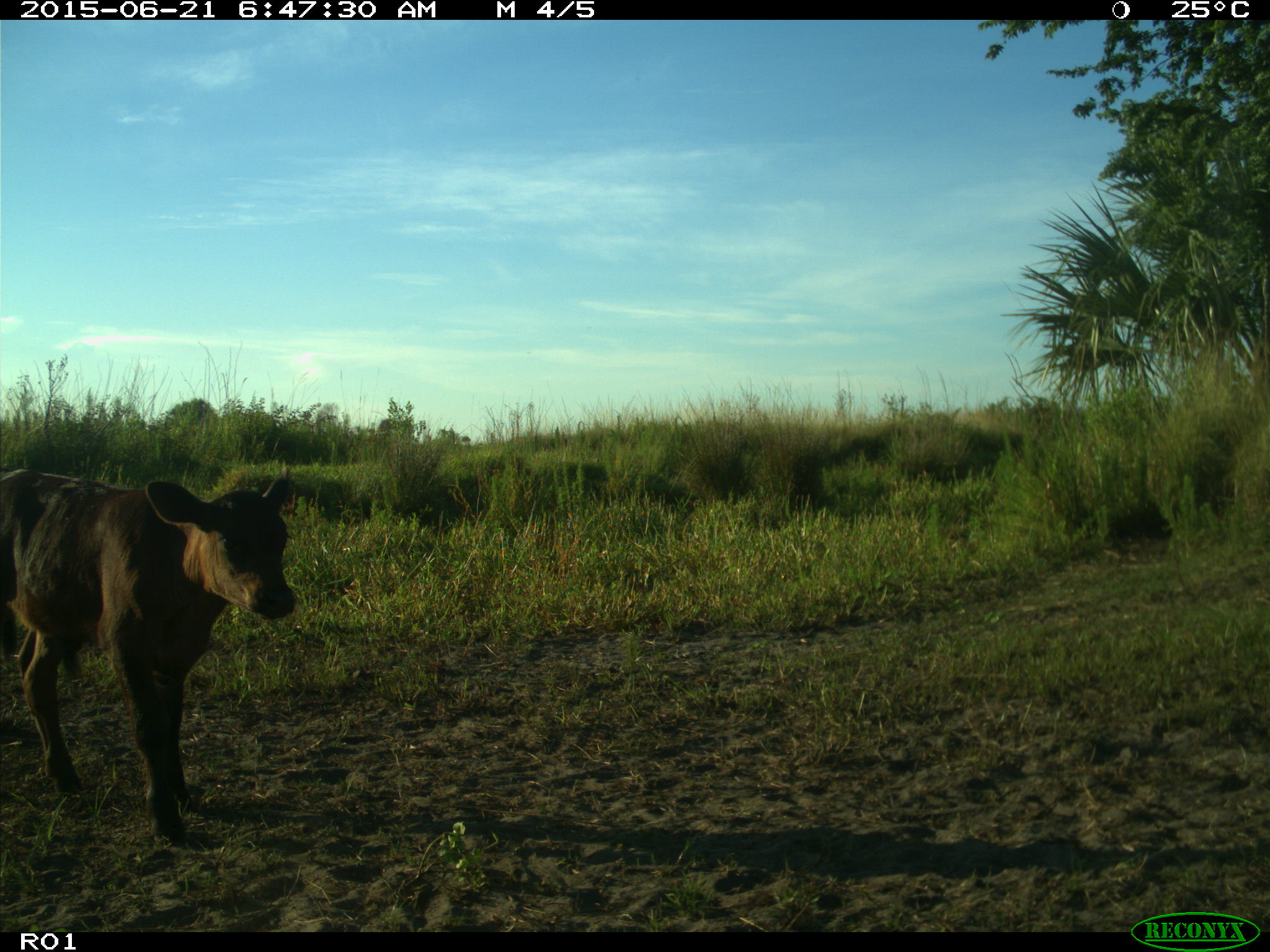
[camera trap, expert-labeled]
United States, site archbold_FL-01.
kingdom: Animalia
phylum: Chordata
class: Mammalia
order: Artiodactyla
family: Bovidae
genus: Bos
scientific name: Bos taurus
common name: domestic cow